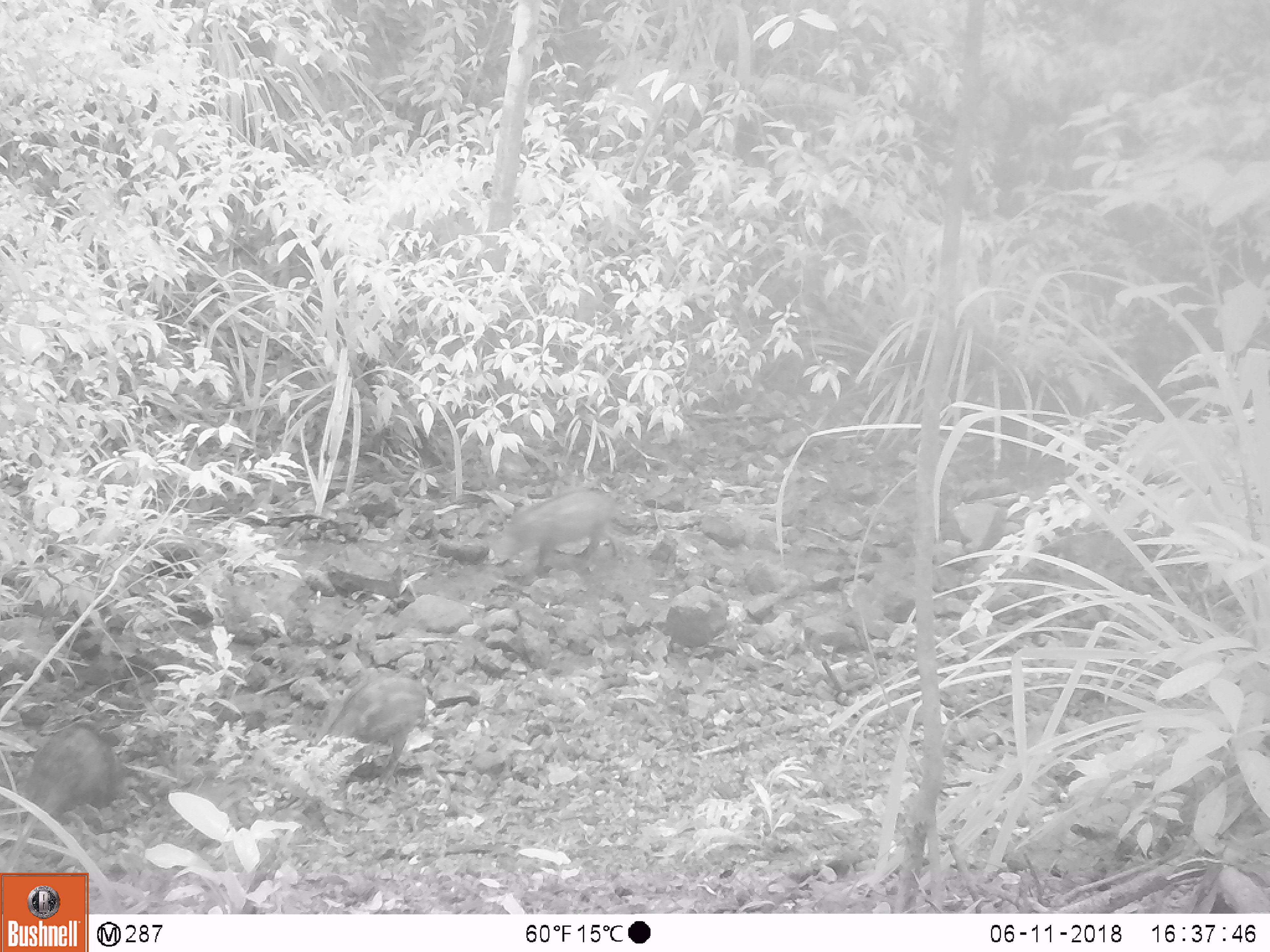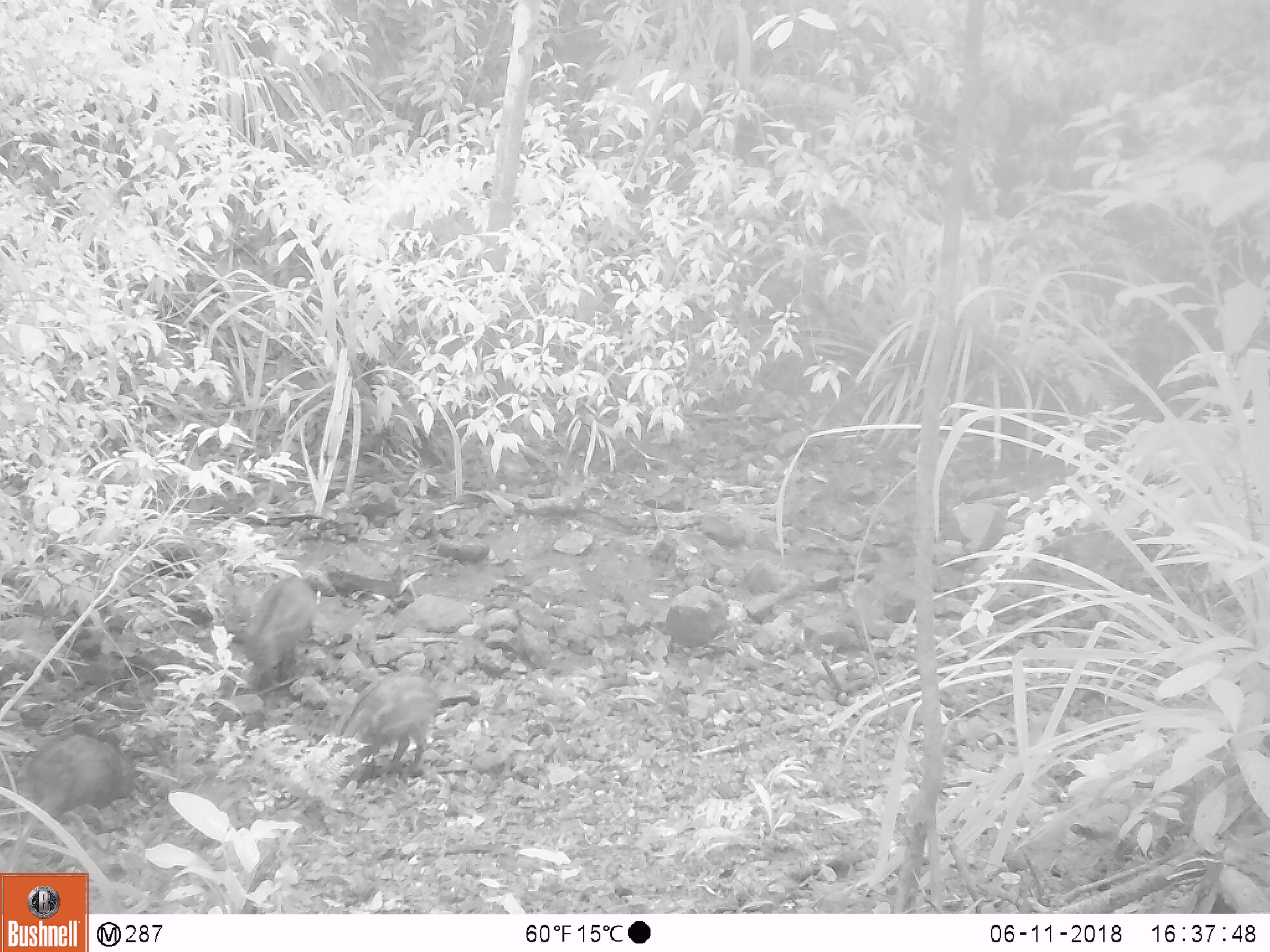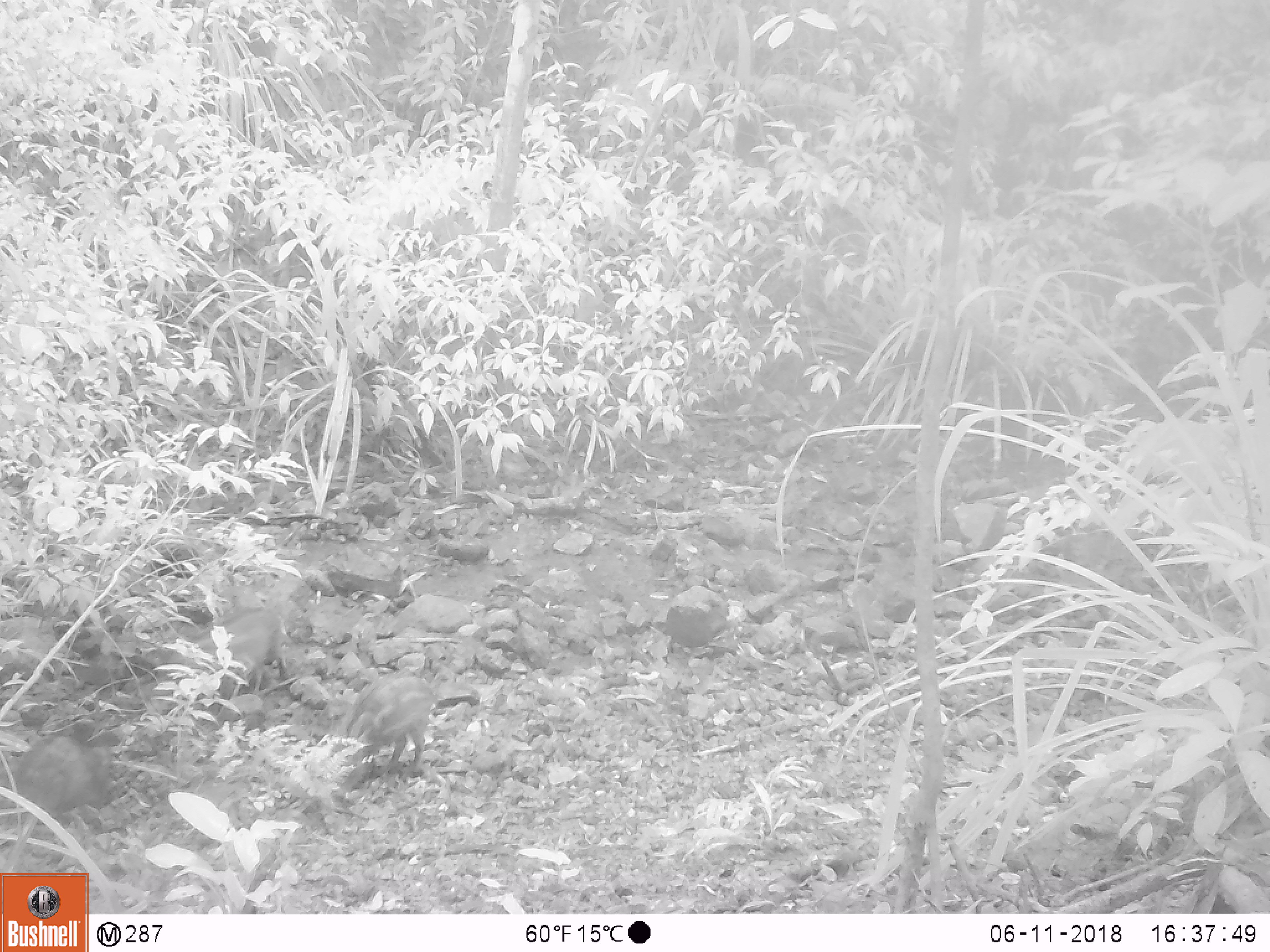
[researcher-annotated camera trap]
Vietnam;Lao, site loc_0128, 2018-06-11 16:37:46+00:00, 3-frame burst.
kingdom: Animalia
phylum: Chordata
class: Mammalia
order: Artiodactyla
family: Suidae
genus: Sus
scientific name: Sus scrofa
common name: eurasian wild pig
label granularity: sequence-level